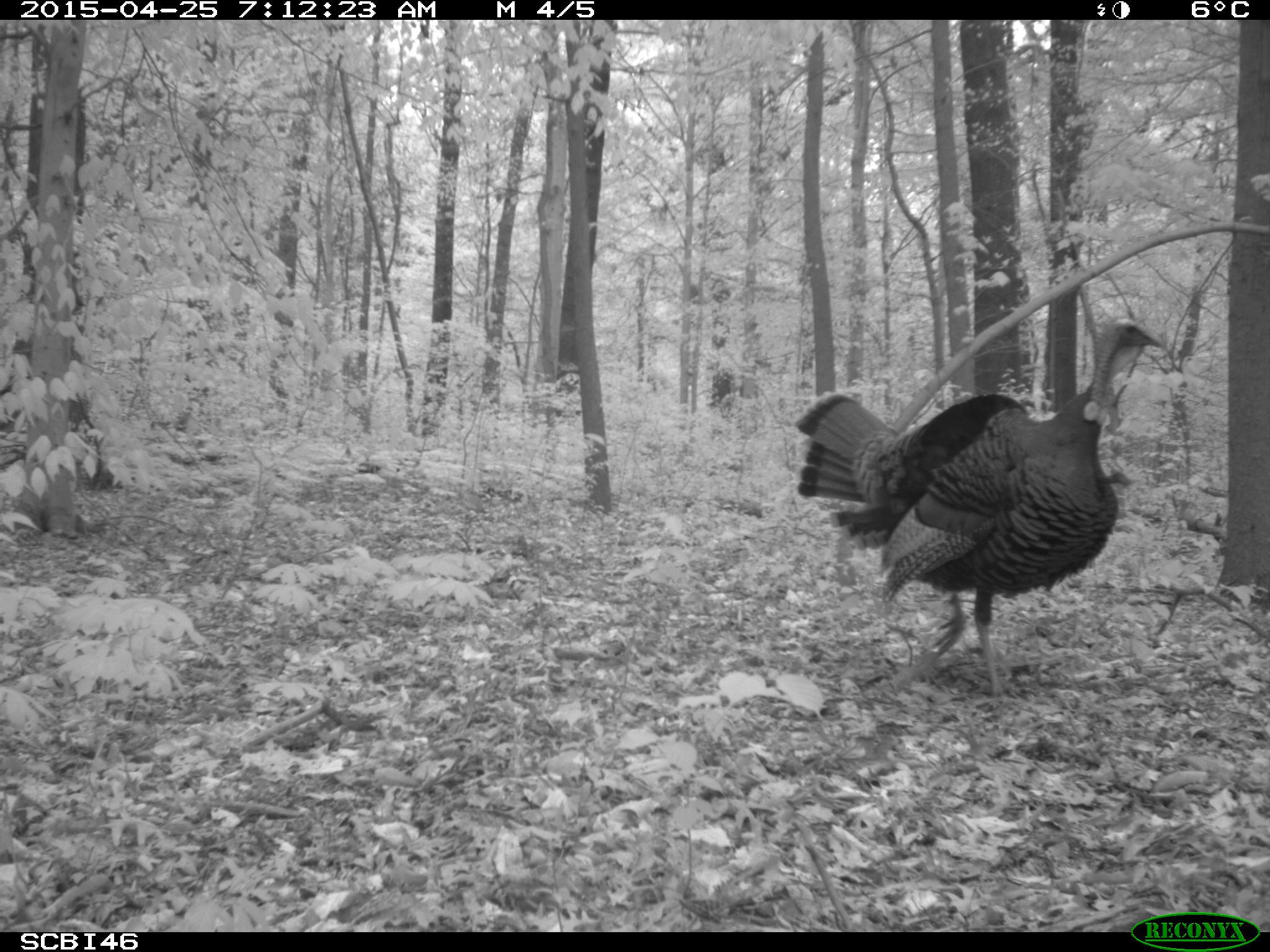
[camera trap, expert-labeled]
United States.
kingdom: Animalia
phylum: Chordata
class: Aves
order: Galliformes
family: Phasianidae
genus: Meleagris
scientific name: Meleagris gallopavo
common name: wild turkey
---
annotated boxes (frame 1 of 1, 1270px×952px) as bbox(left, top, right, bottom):
Wild Turkey: bbox(788, 309, 1176, 694)